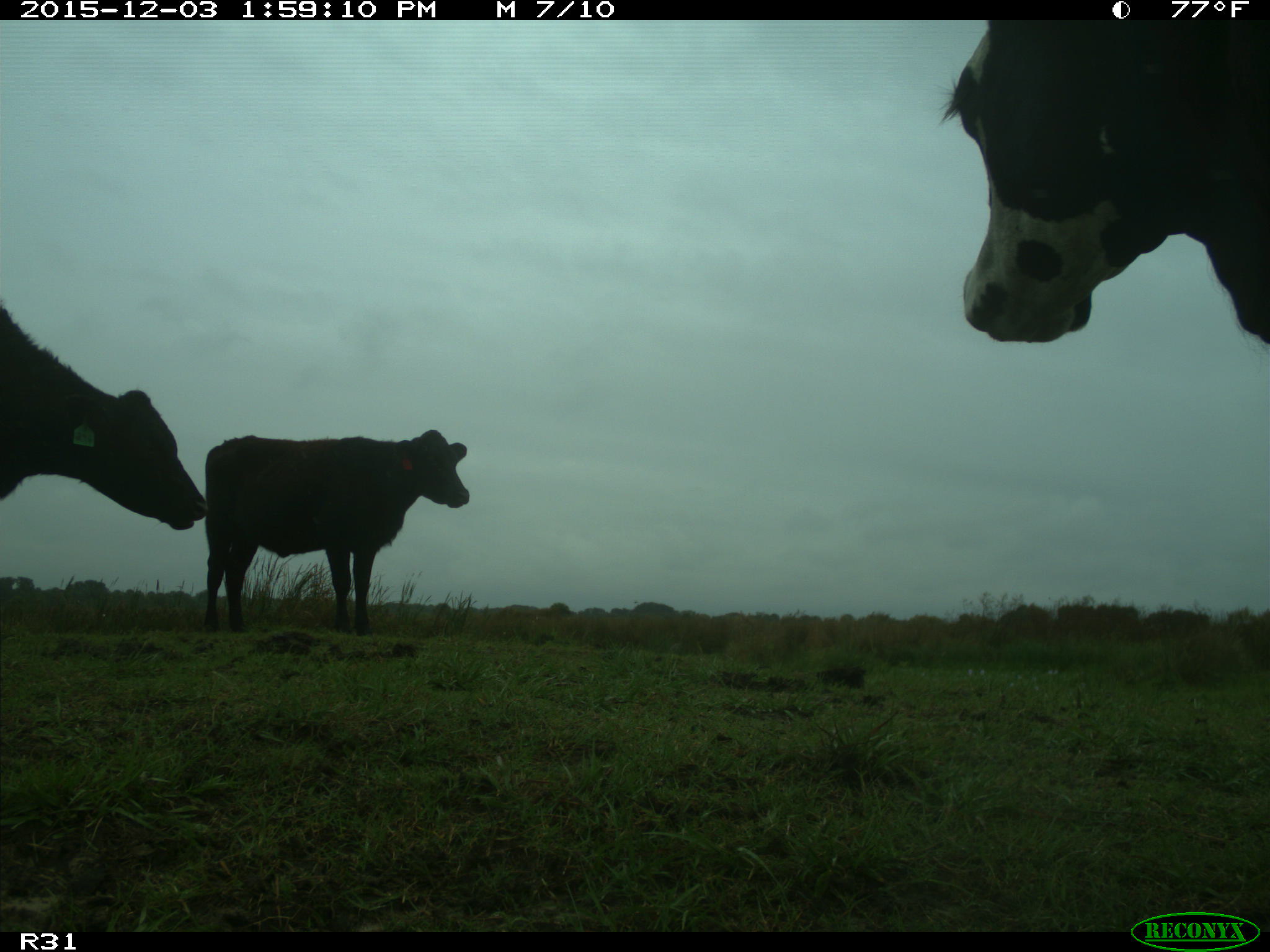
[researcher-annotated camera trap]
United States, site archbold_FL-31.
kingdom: Animalia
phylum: Chordata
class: Mammalia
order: Artiodactyla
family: Bovidae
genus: Bos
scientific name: Bos taurus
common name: domestic cow